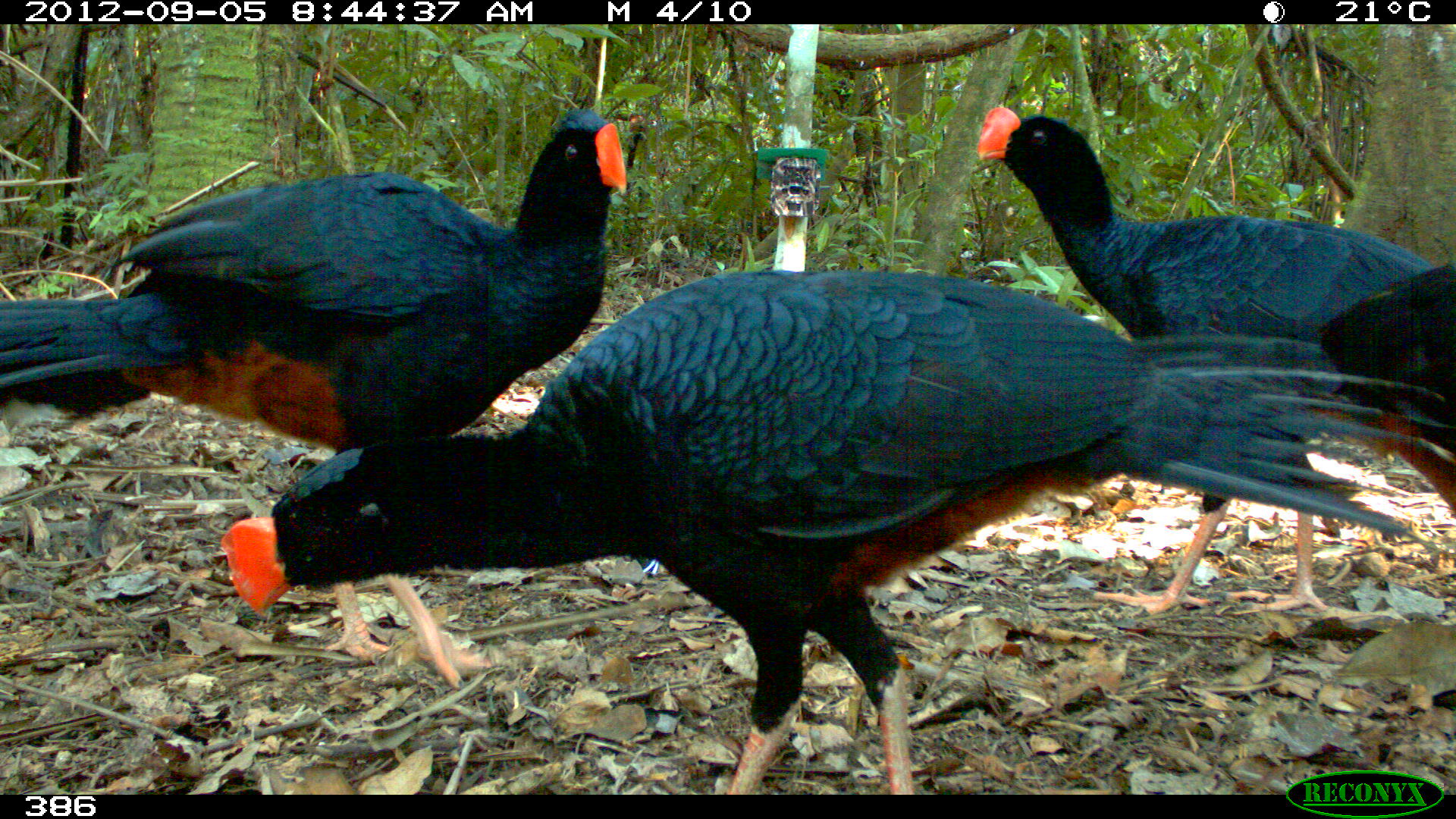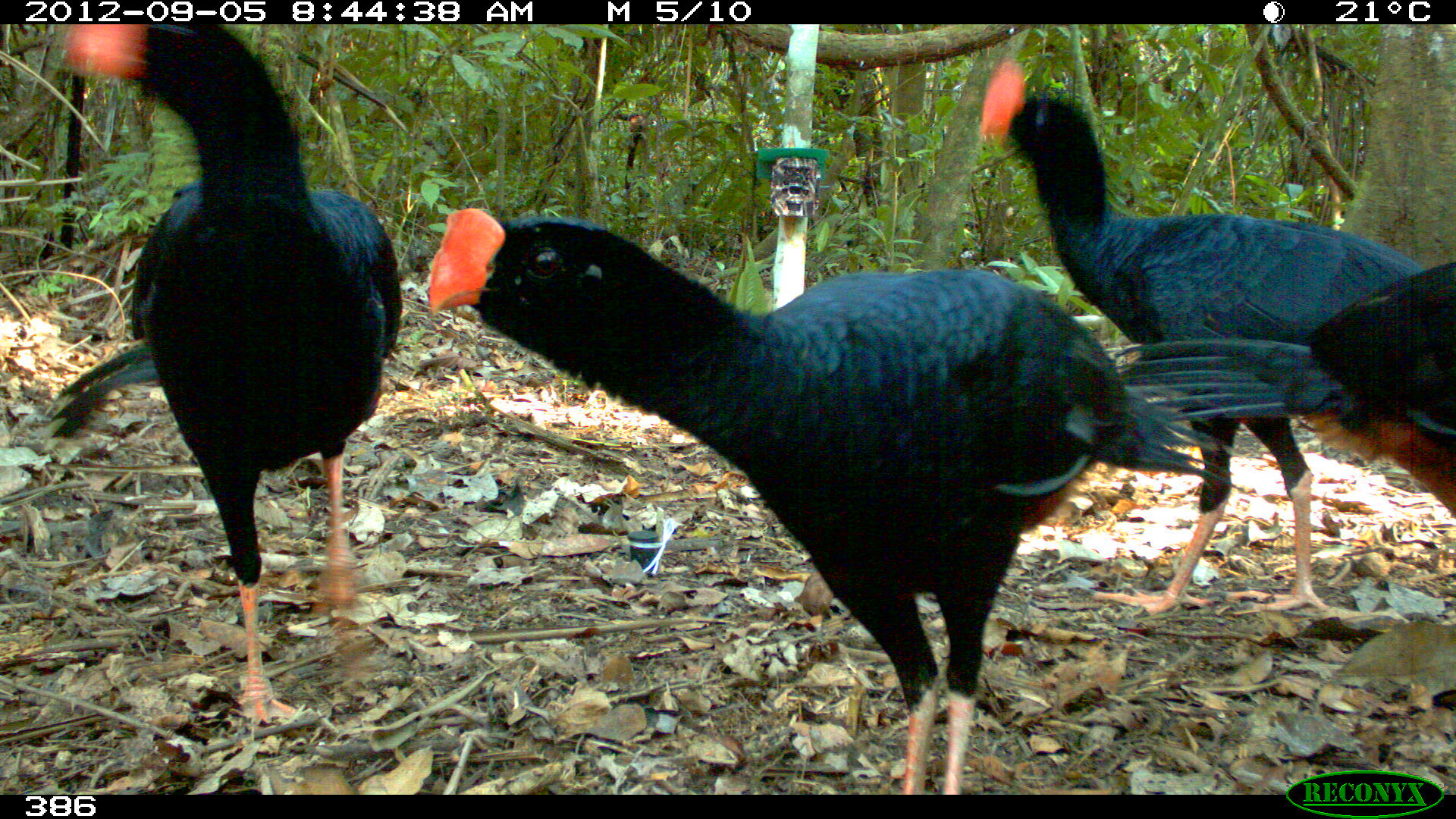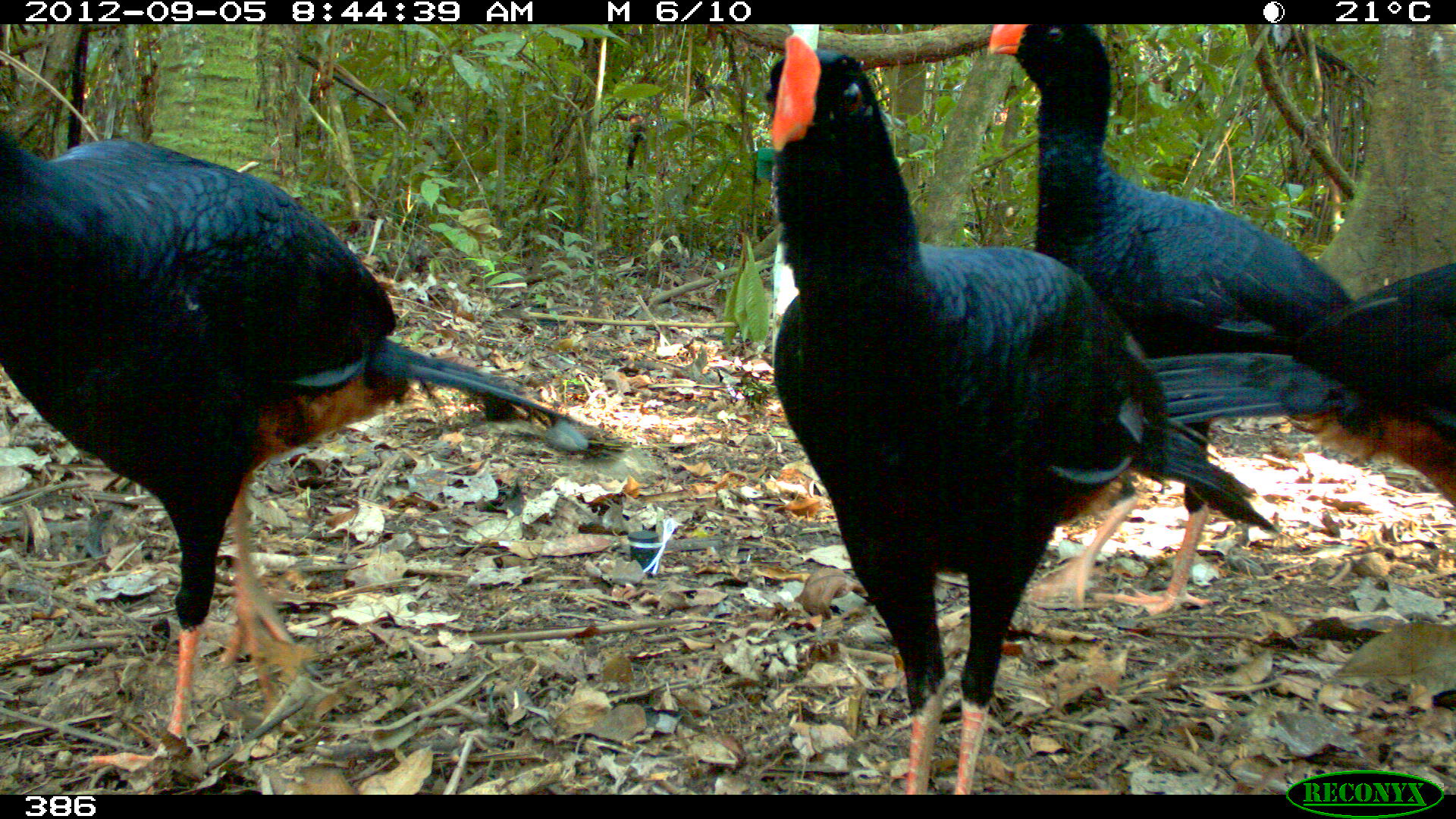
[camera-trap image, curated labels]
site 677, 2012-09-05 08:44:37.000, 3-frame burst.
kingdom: Animalia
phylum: Chordata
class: Aves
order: Galliformes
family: Cracidae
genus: Mitu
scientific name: Mitu tuberosum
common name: razor-billed curassow